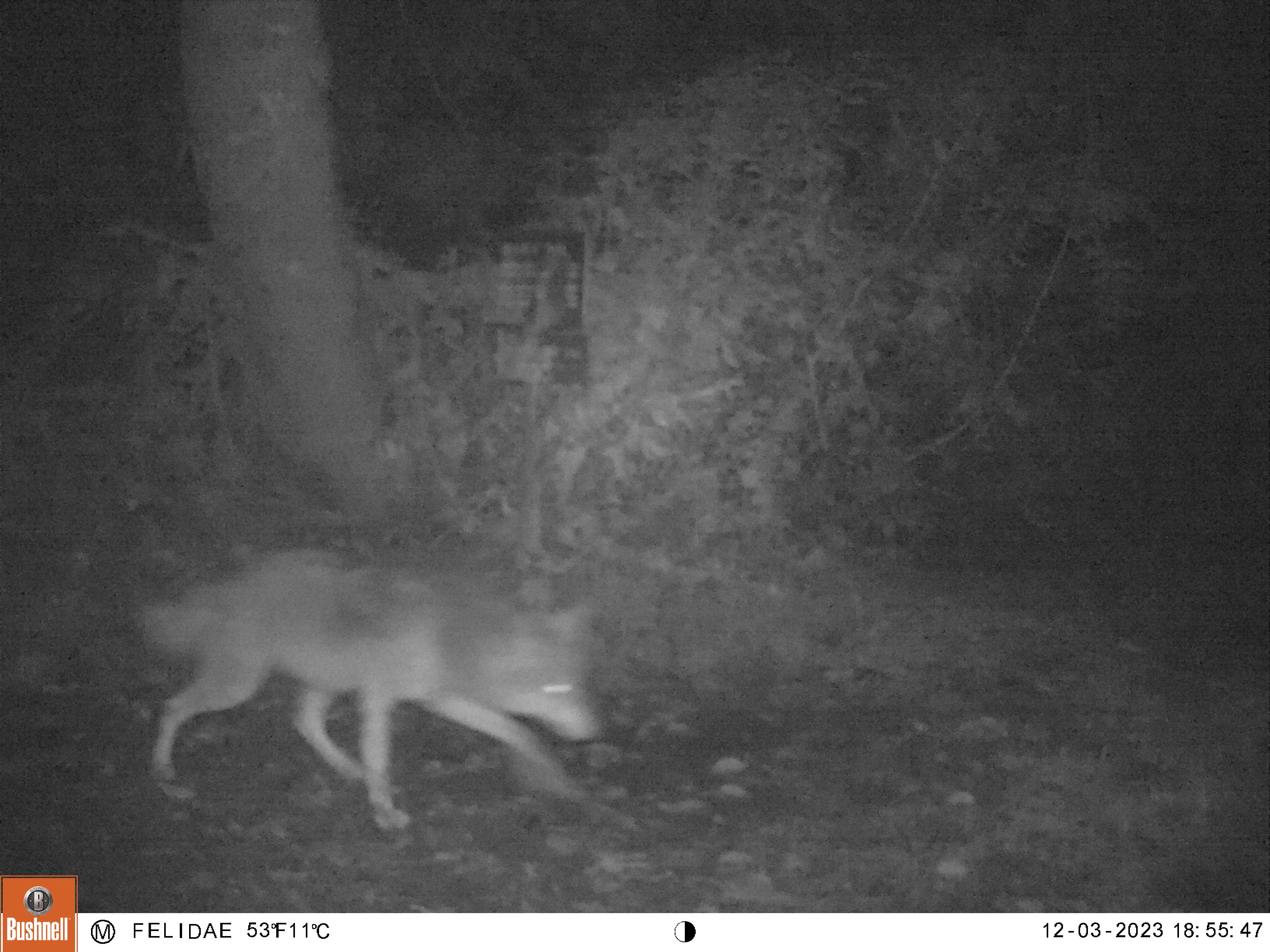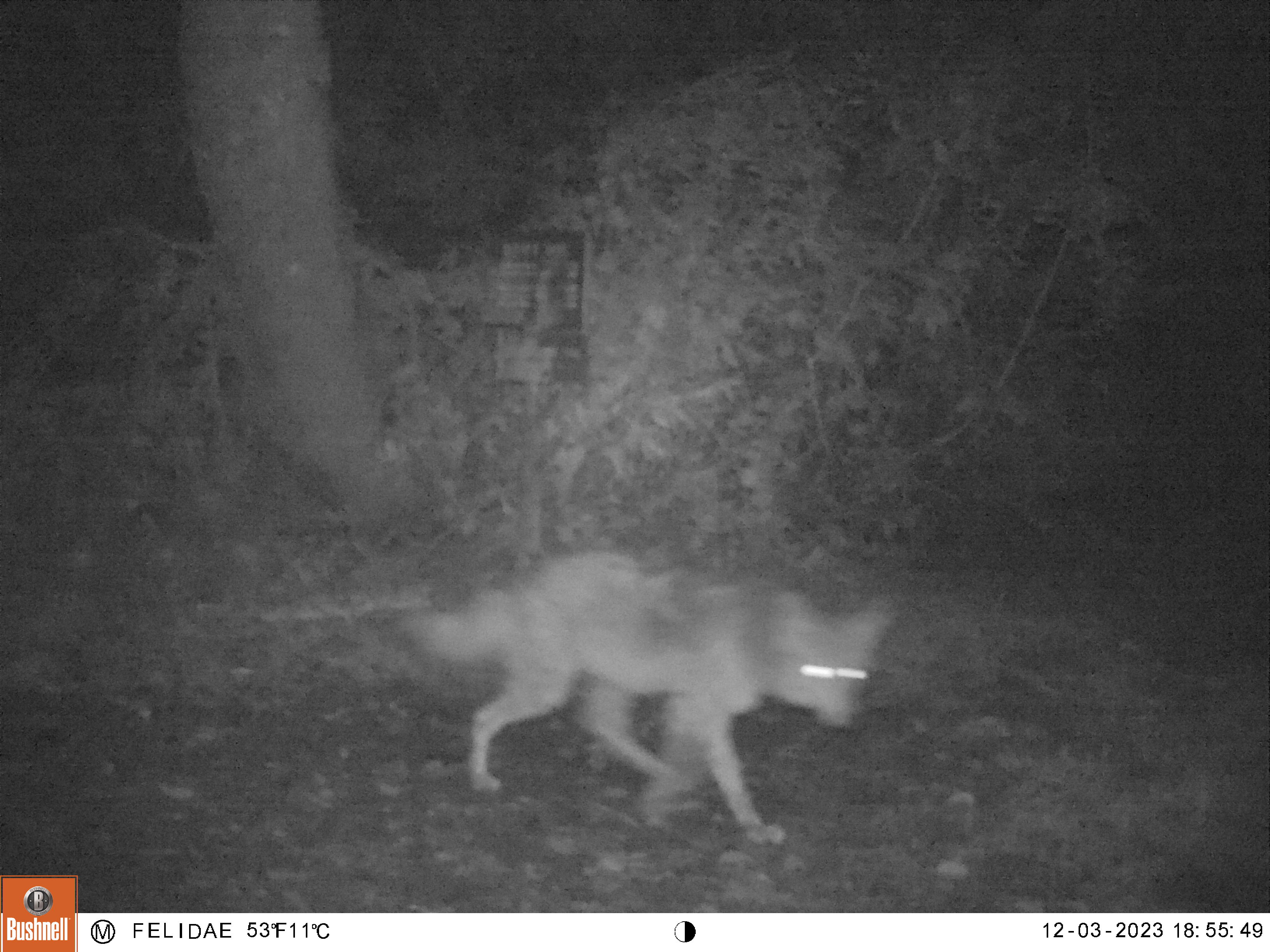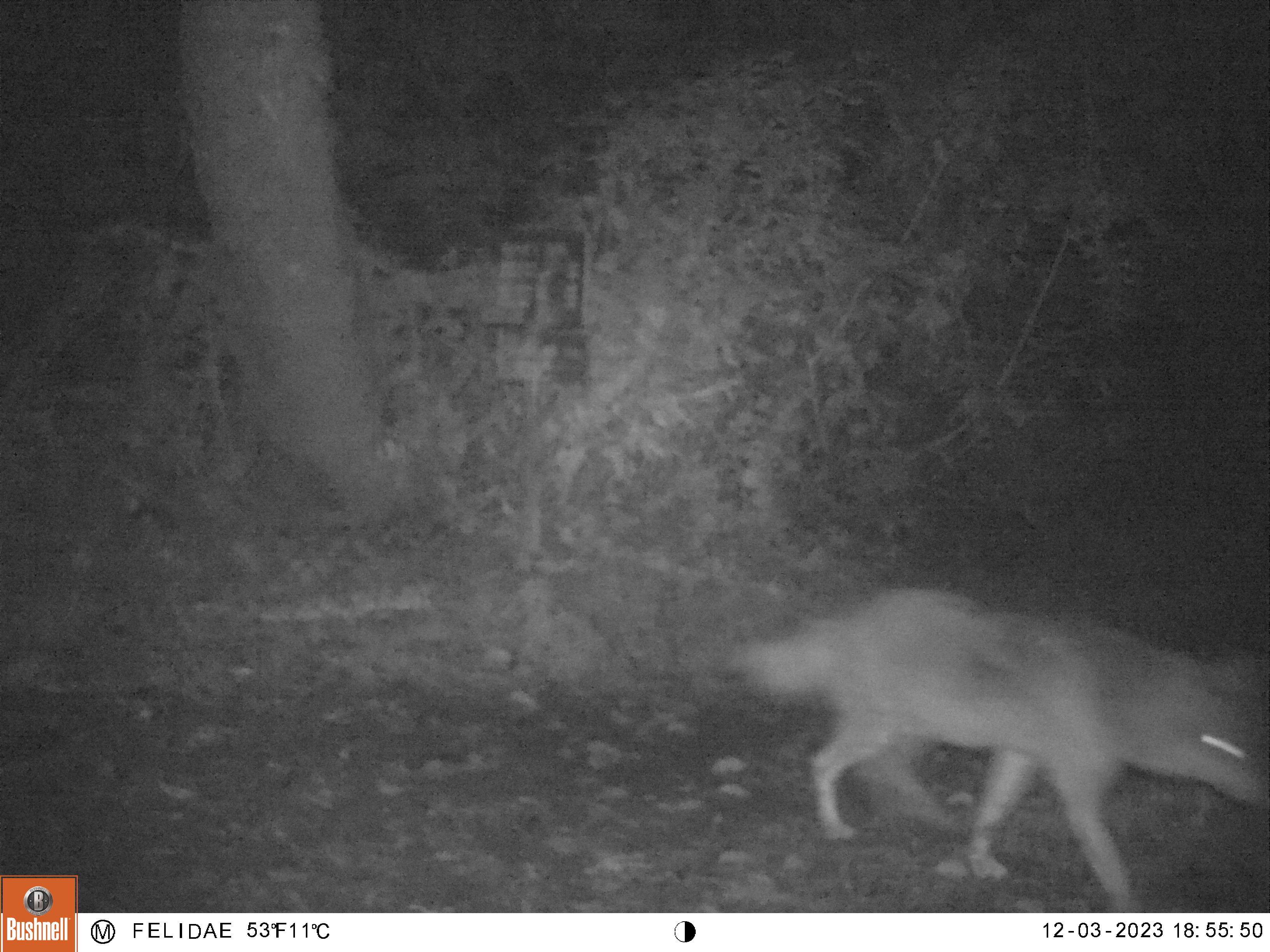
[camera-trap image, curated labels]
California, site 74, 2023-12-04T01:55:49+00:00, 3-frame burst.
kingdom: Animalia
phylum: Chordata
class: Mammalia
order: Carnivora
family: Canidae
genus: Canis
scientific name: Canis latrans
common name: coyote